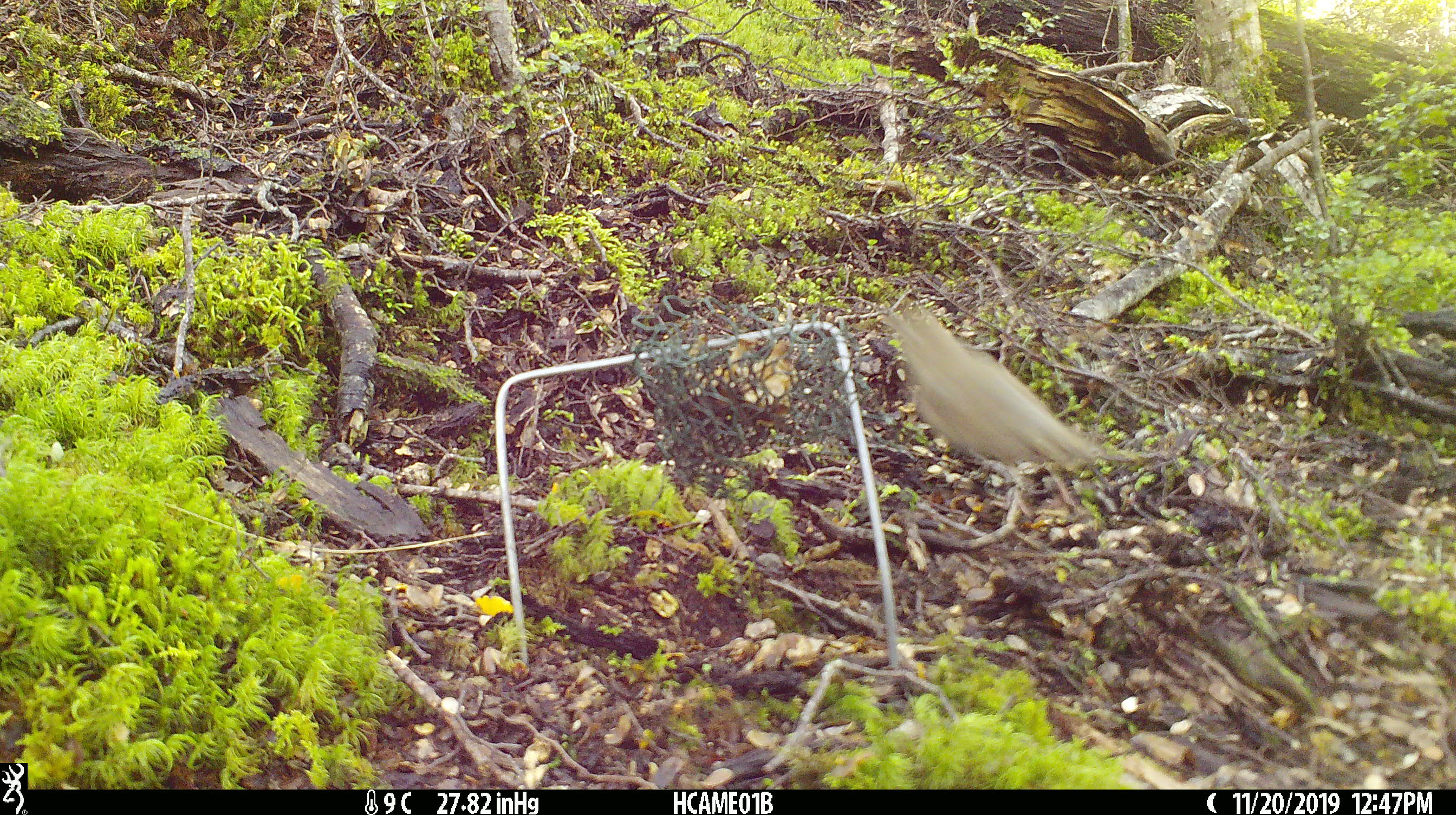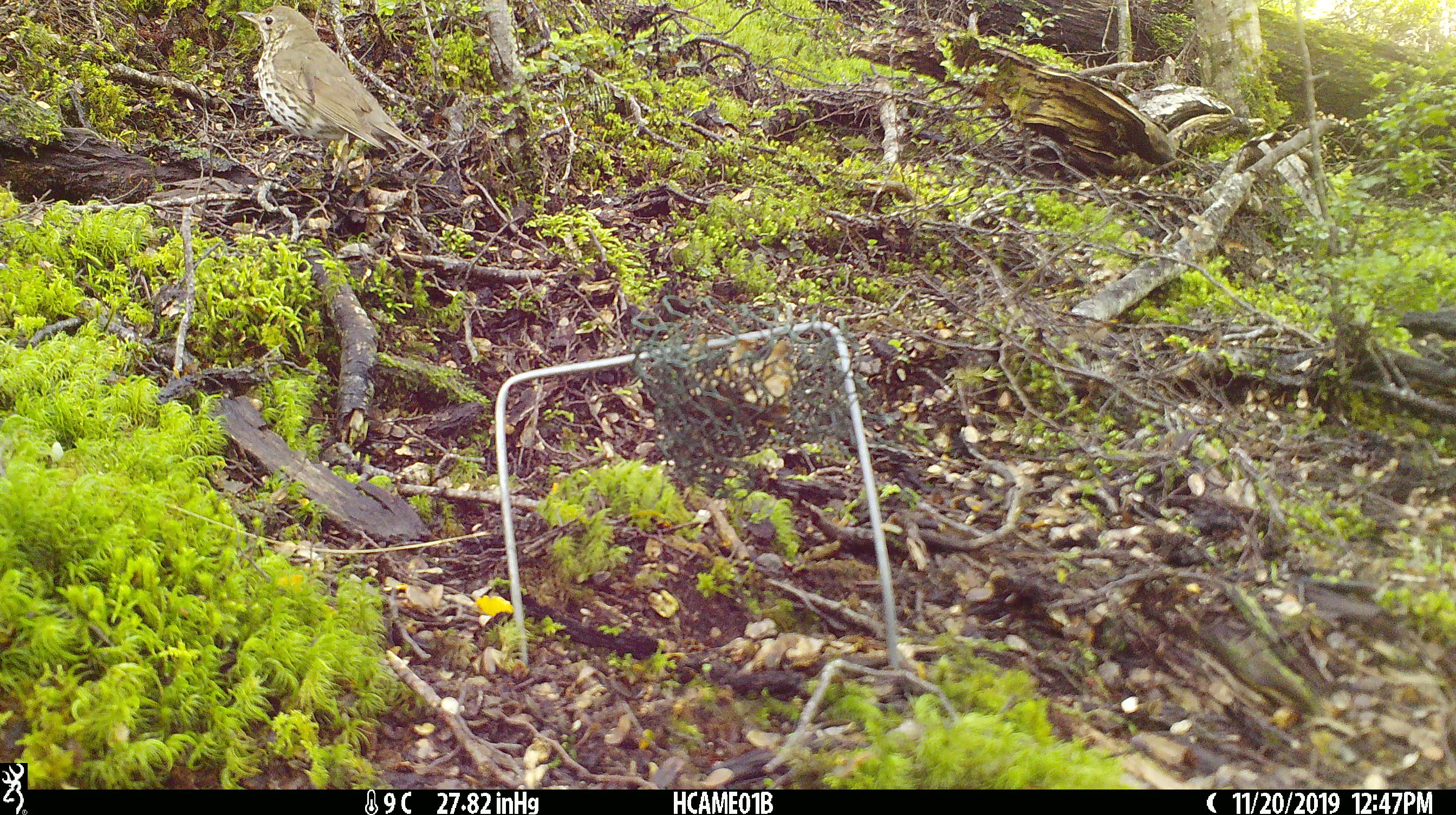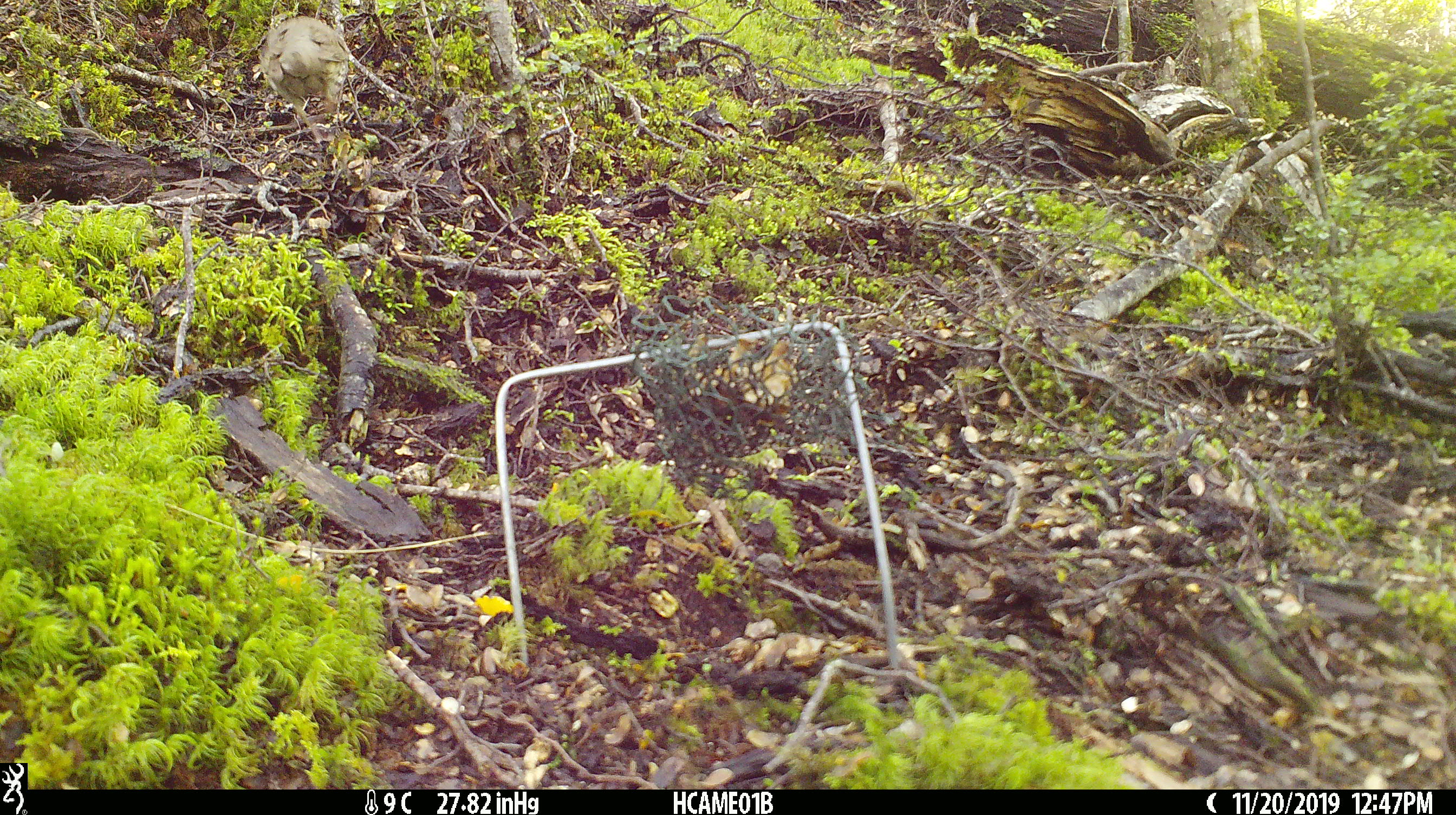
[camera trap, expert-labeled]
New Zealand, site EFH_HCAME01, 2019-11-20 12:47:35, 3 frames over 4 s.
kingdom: Animalia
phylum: Chordata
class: Aves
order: Passeriformes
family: Turdidae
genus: Turdus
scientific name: Turdus philomelos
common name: song thrush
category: thrush